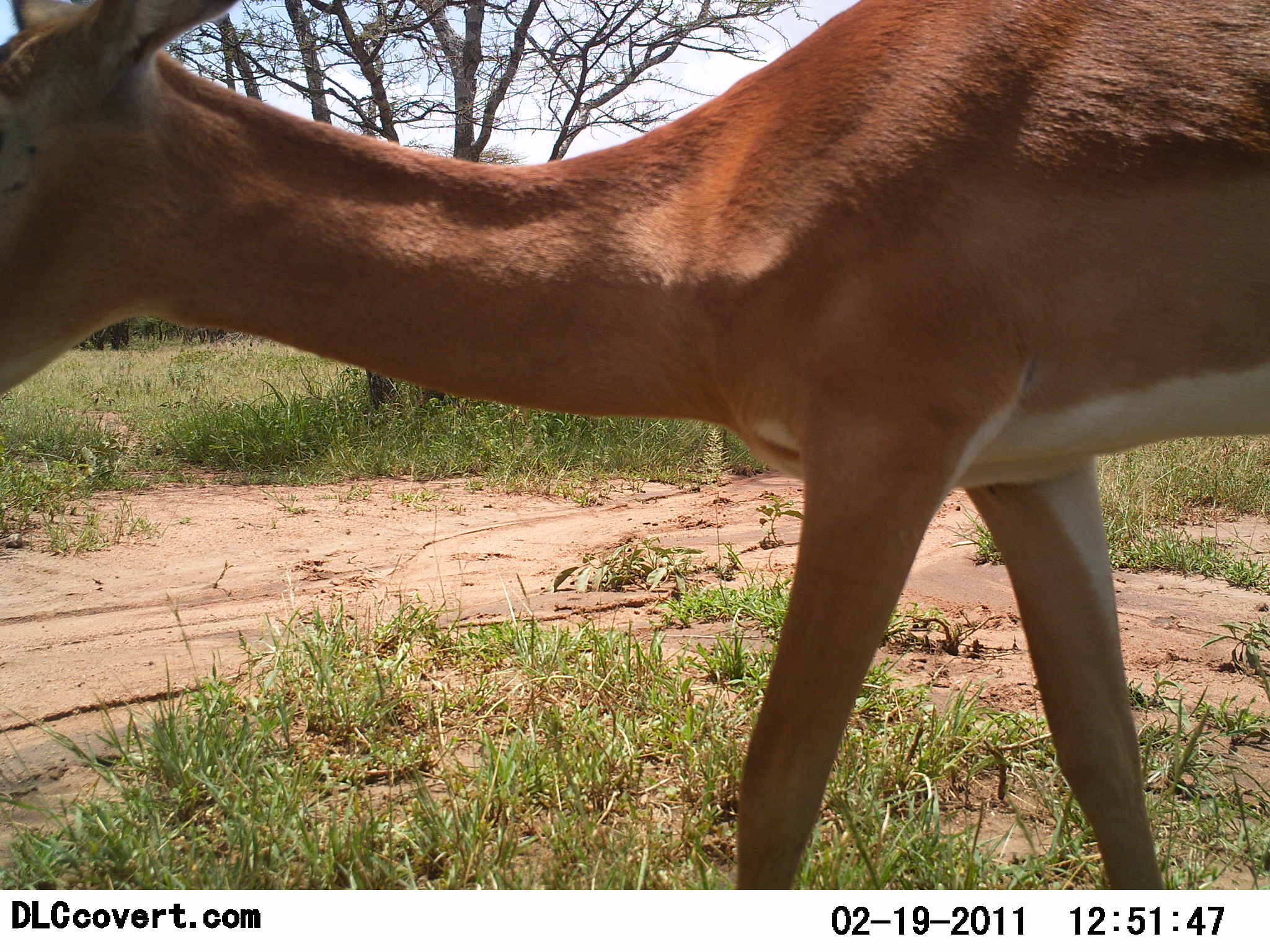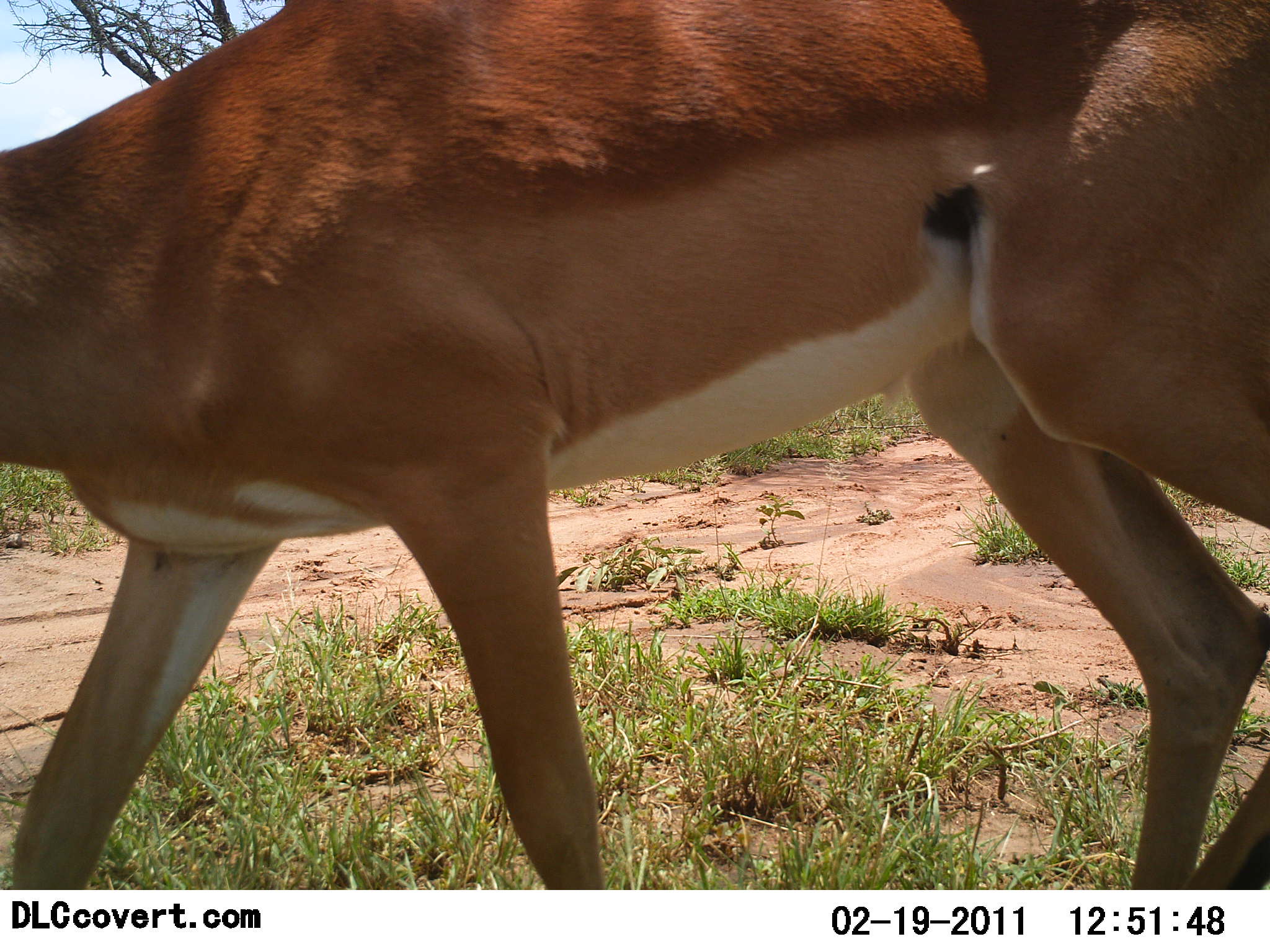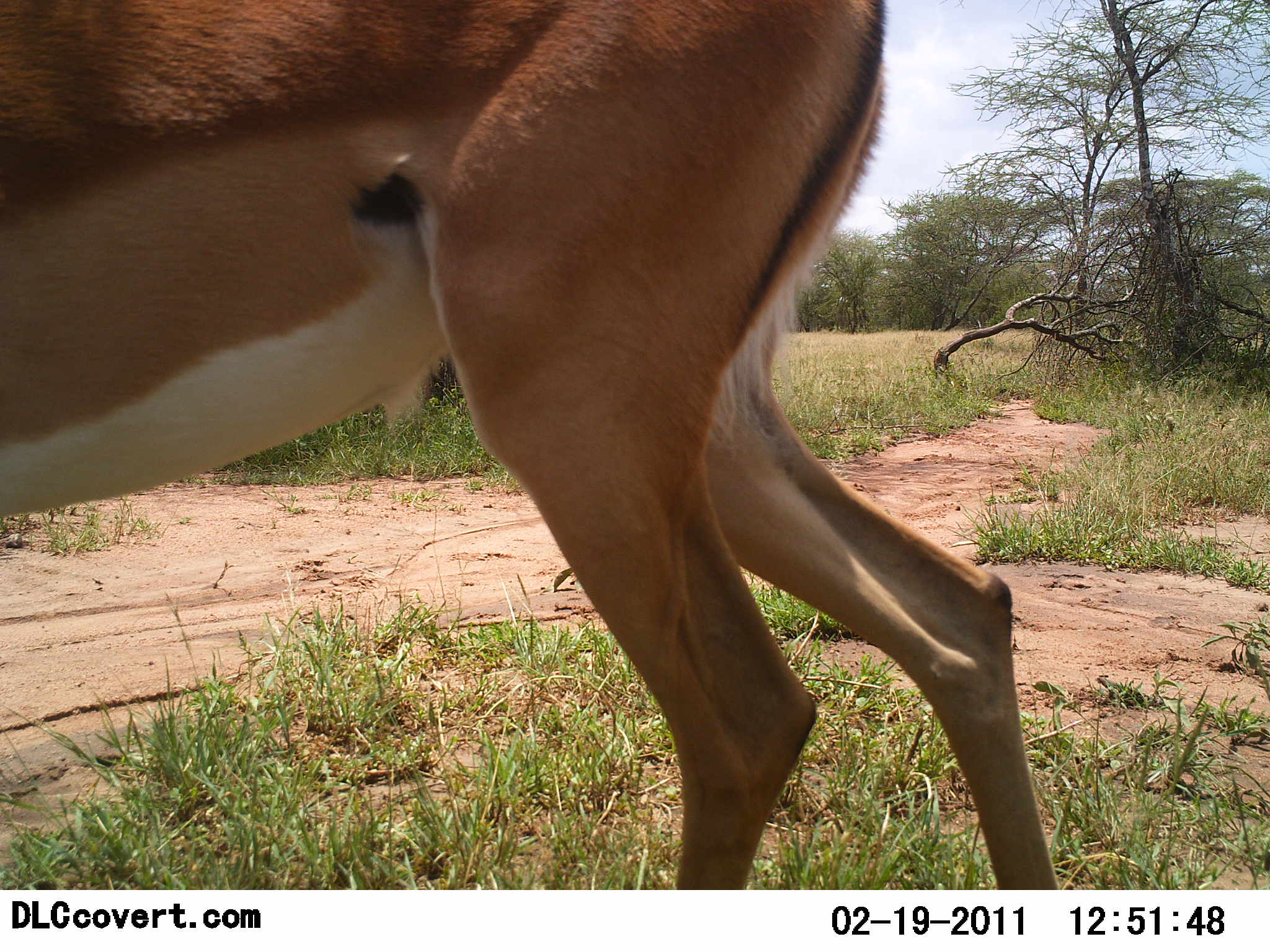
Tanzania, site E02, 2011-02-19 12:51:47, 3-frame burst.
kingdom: Animalia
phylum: Chordata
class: Mammalia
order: Artiodactyla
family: Bovidae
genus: Nanger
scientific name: Nanger granti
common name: grant's gazelle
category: gazellegrants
Gazellegrants (grant's gazelle) (Nanger granti), count 1. Behavior (volunteer vote fractions): standing 18%, resting 0%, moving 82%, interacting 0%. Young present (vote fraction): 0%. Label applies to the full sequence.